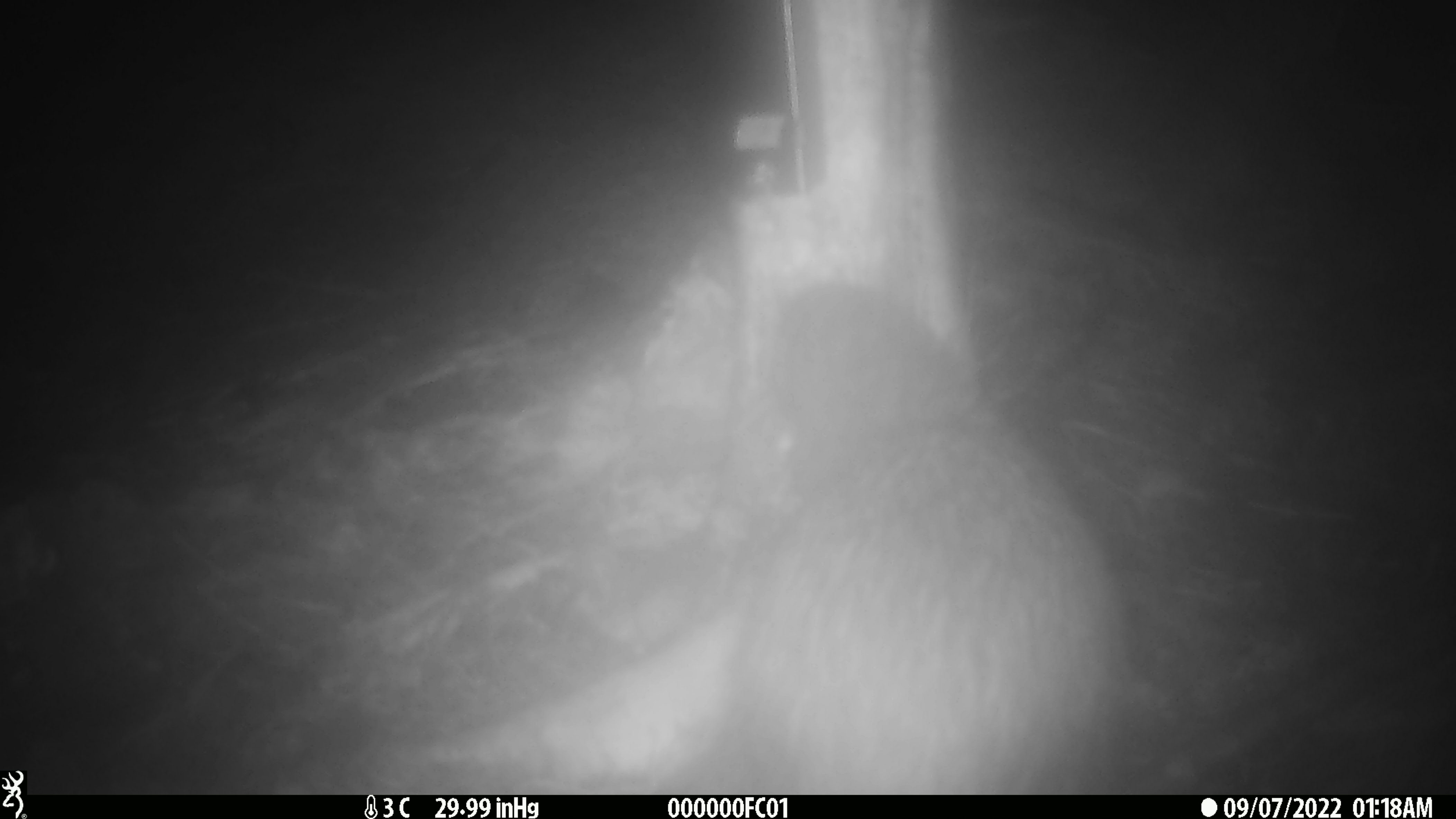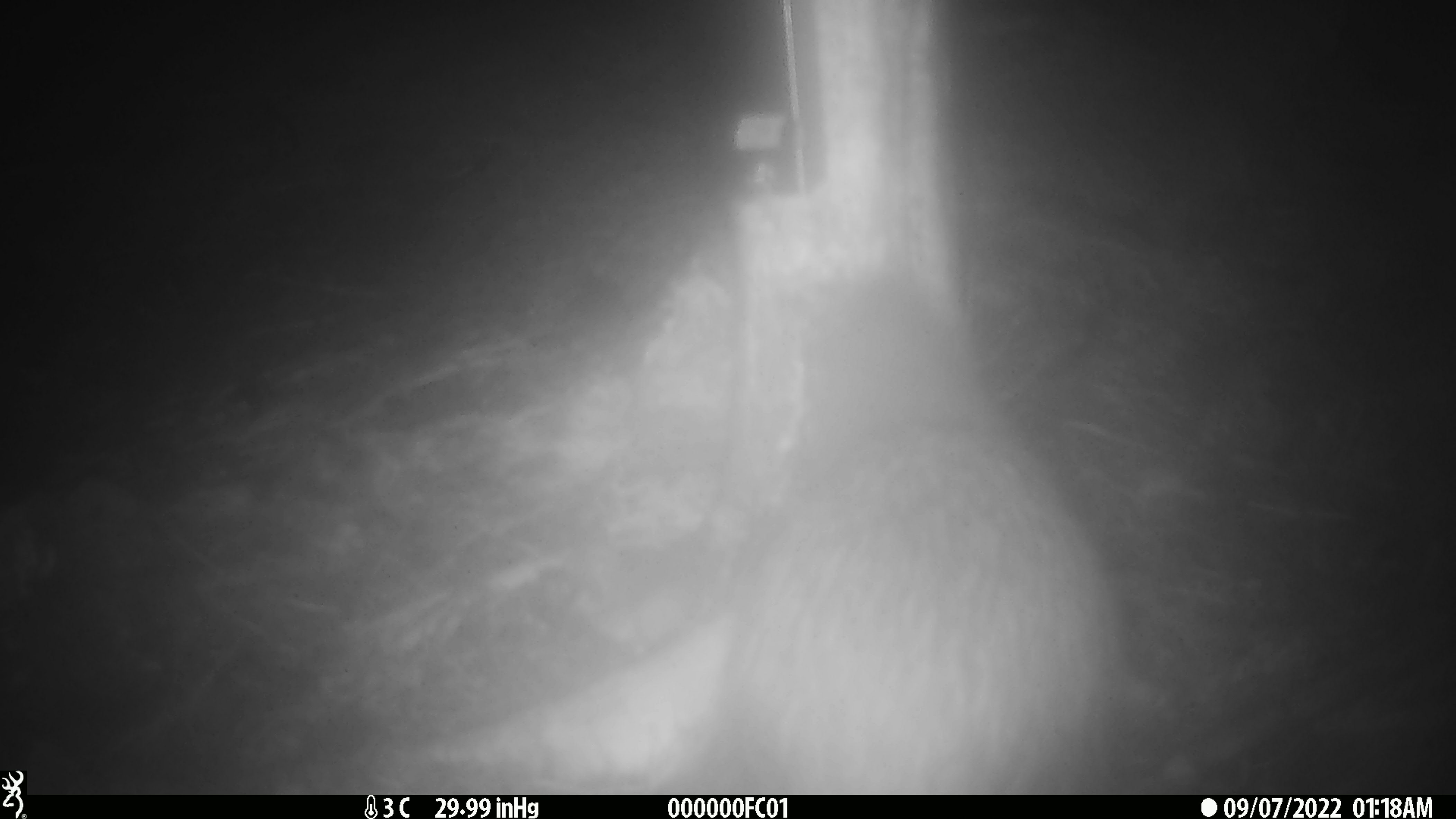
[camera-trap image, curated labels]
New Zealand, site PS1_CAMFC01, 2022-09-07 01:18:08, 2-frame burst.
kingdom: Animalia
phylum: Chordata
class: Aves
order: Apterygiformes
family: Apterygidae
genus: Apteryx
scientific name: Apteryx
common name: kiwi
Kiwi (Apteryx).